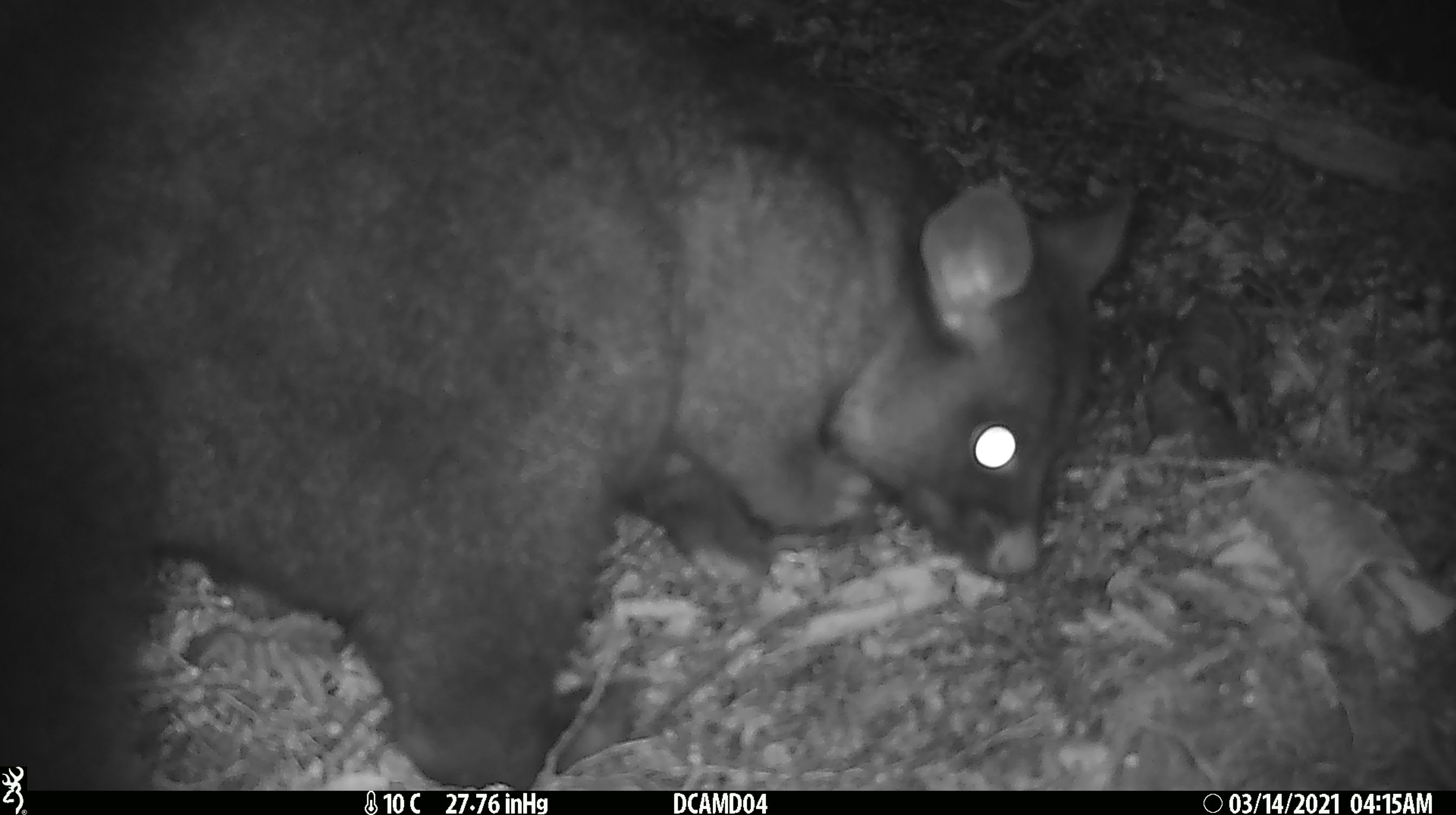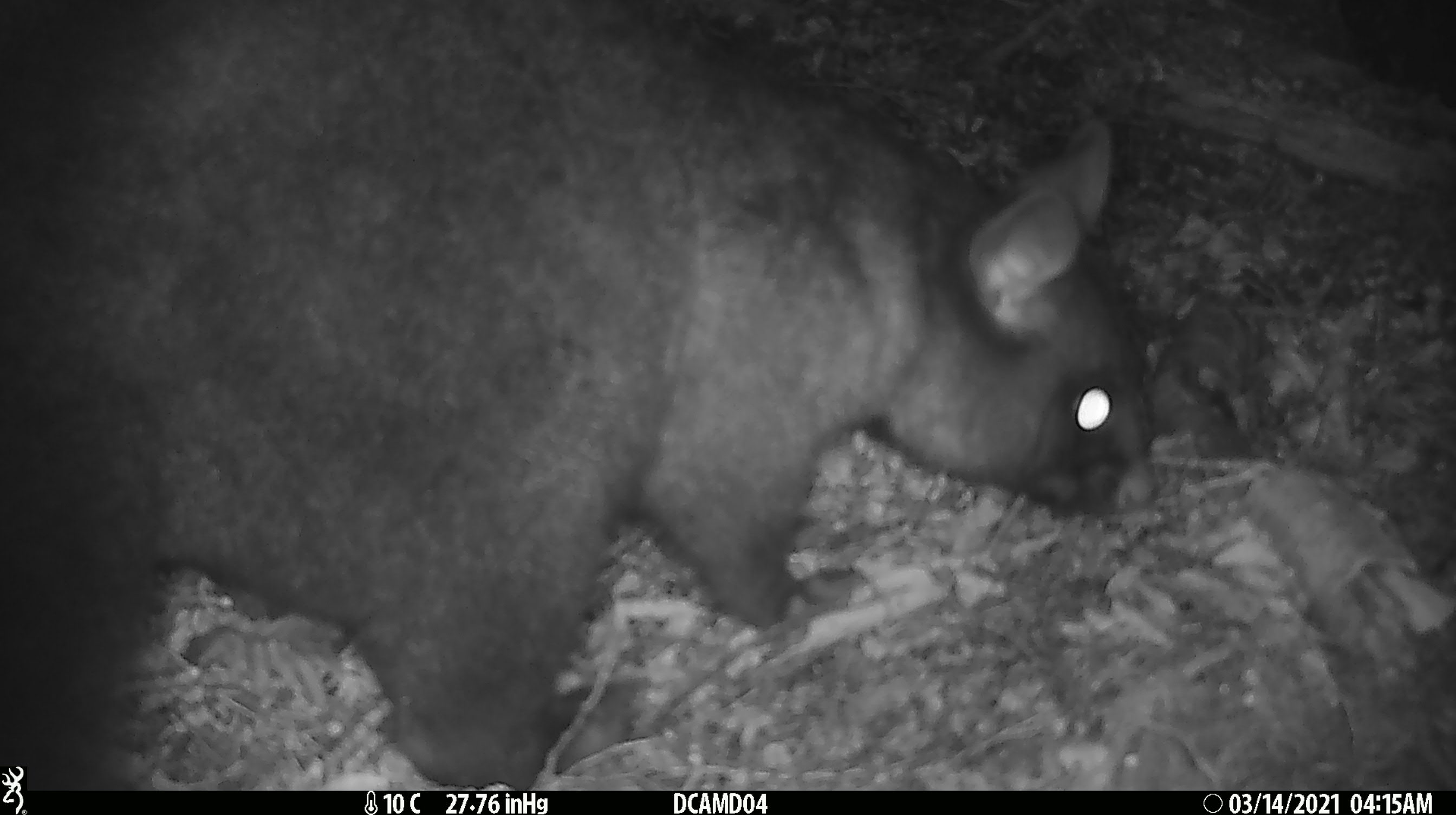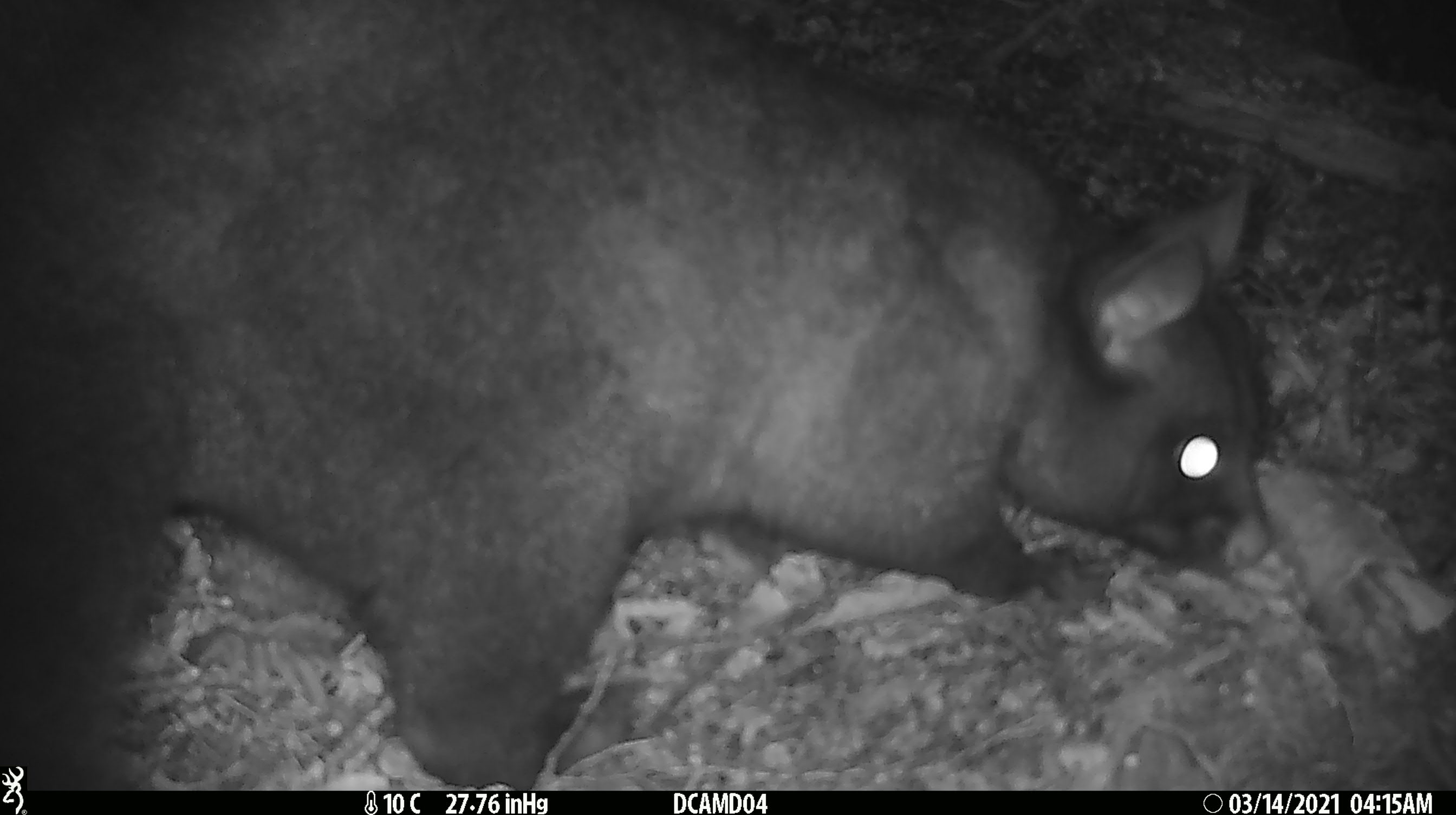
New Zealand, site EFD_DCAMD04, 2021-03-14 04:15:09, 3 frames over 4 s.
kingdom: Animalia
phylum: Chordata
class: Mammalia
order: Diprotodontia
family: Phalangeridae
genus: Trichosurus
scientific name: Trichosurus vulpecula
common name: common brushtail possum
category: possum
Possum (common brushtail possum) (Trichosurus vulpecula).